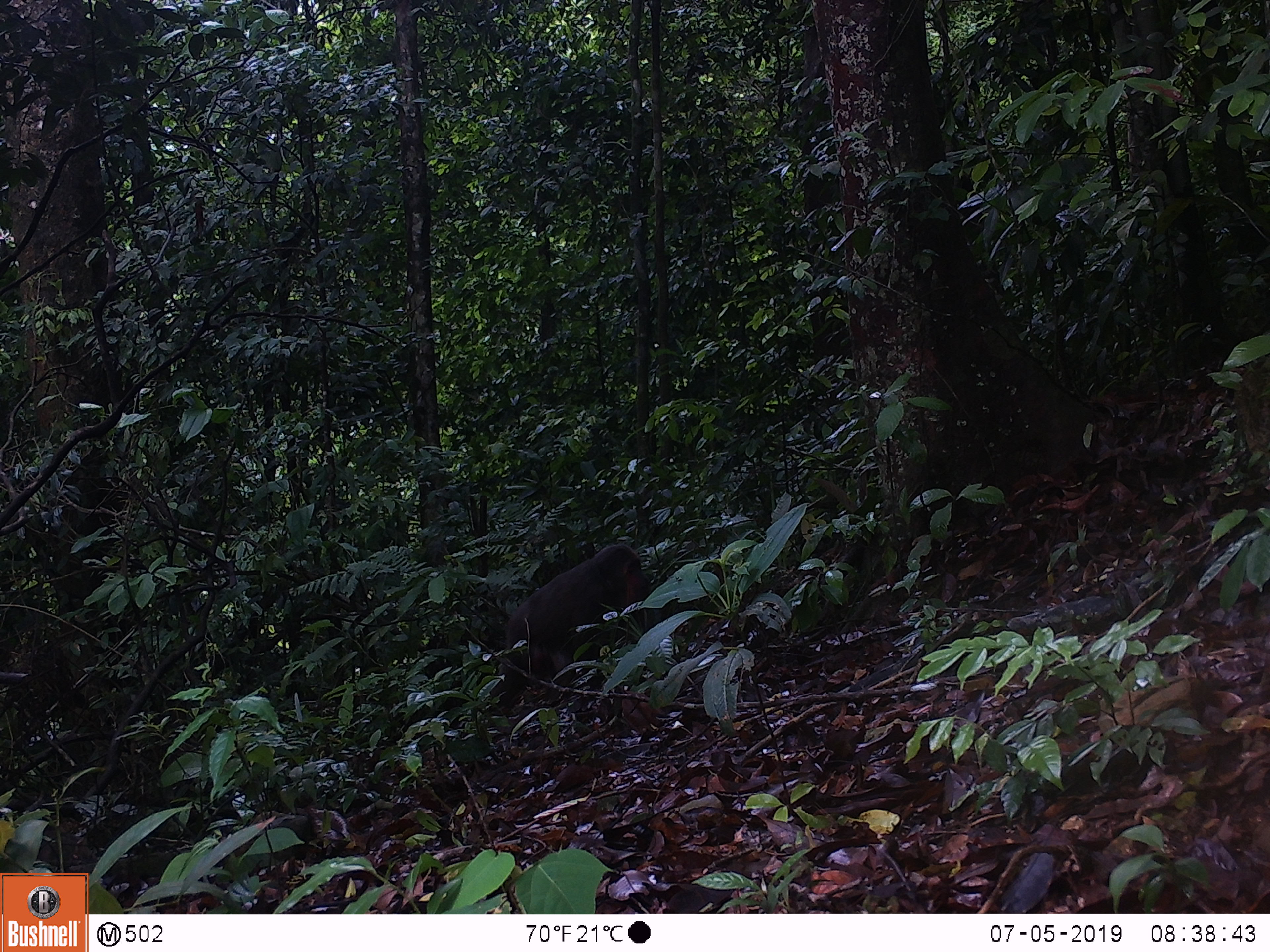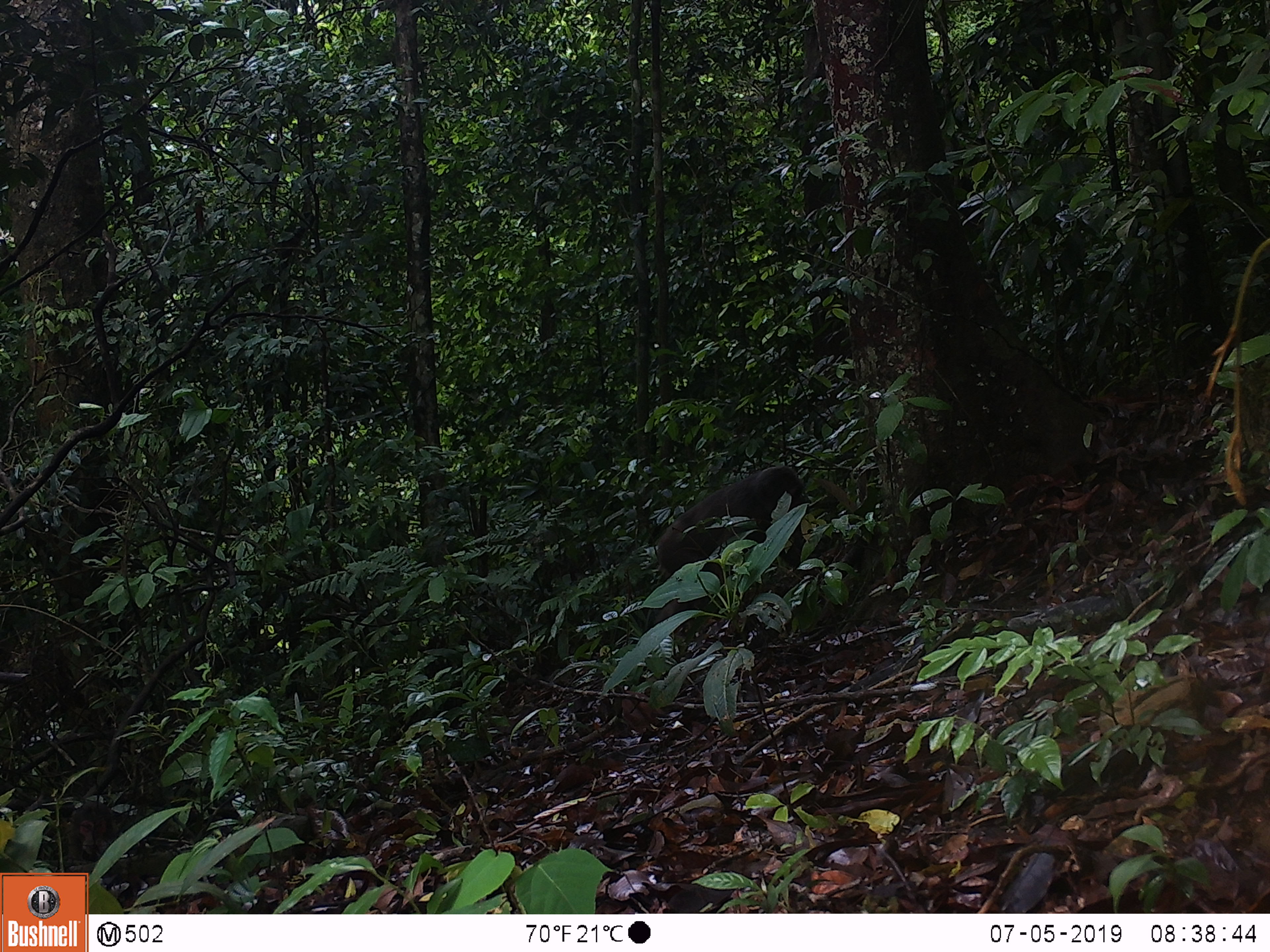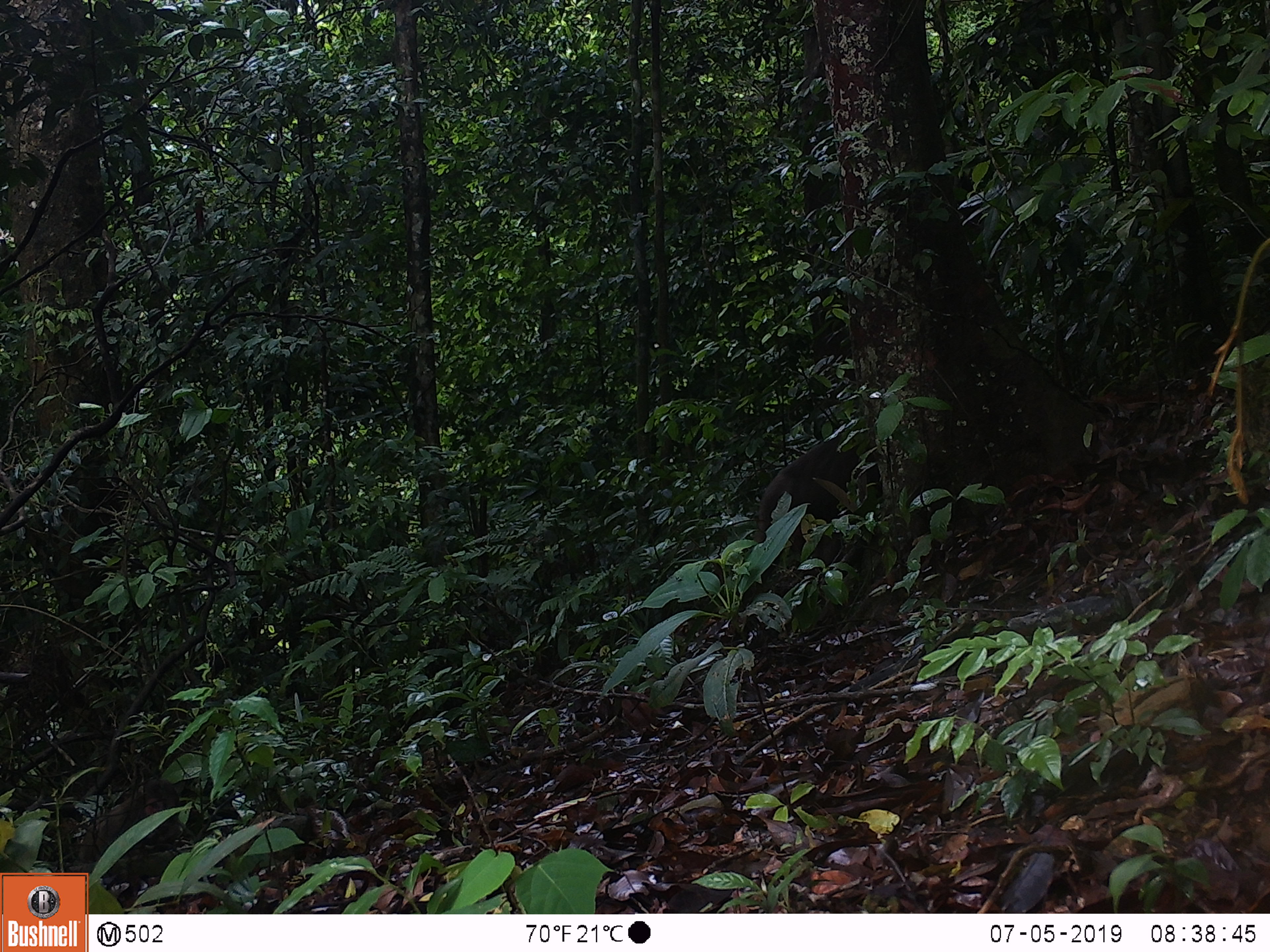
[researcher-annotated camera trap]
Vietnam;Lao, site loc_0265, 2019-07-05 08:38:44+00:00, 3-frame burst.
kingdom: Animalia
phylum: Chordata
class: Mammalia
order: Primates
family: Cercopithecidae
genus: Macaca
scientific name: Macaca arctoides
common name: stump-tailed macaque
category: stump tailed macaque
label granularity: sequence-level